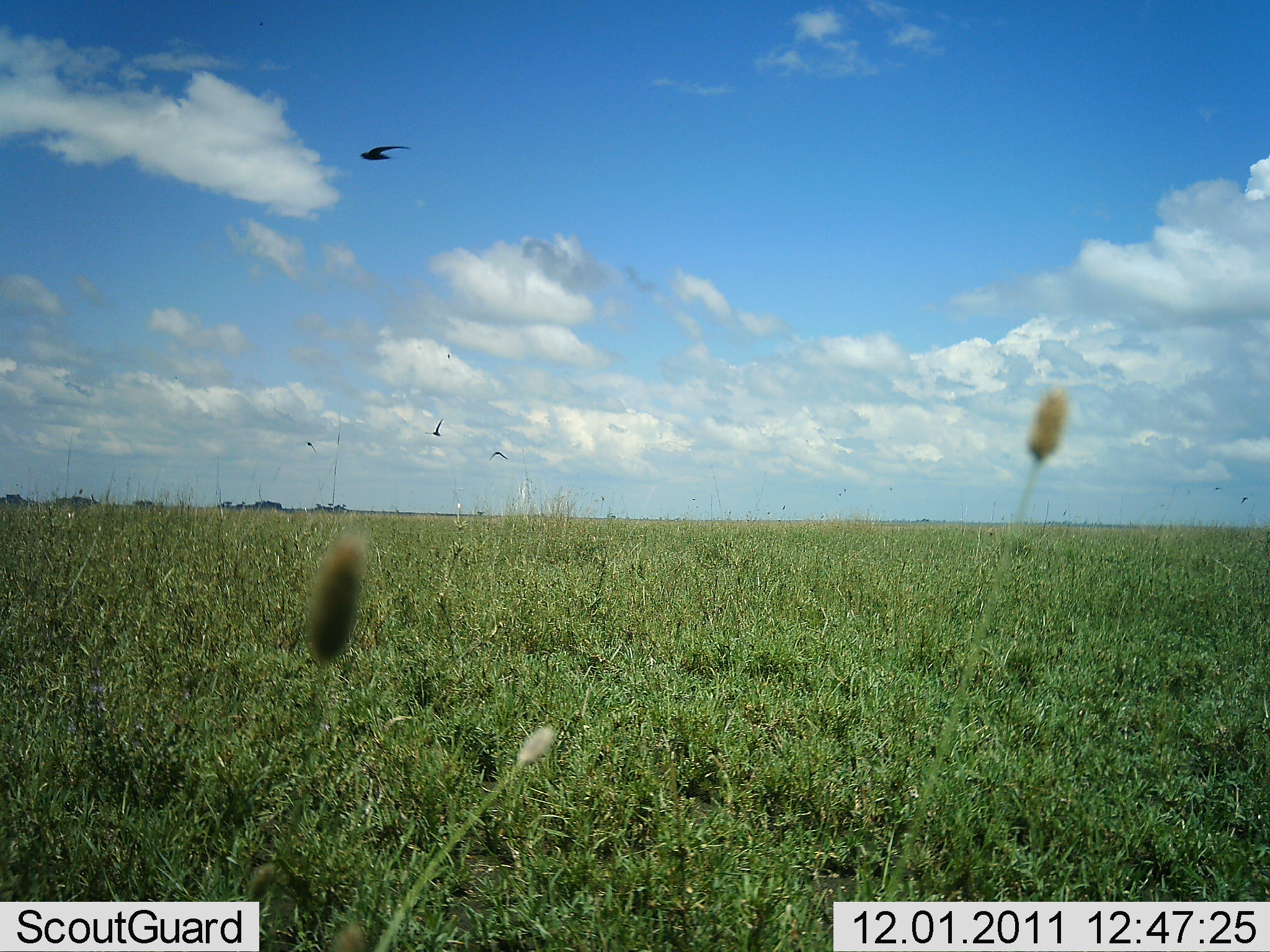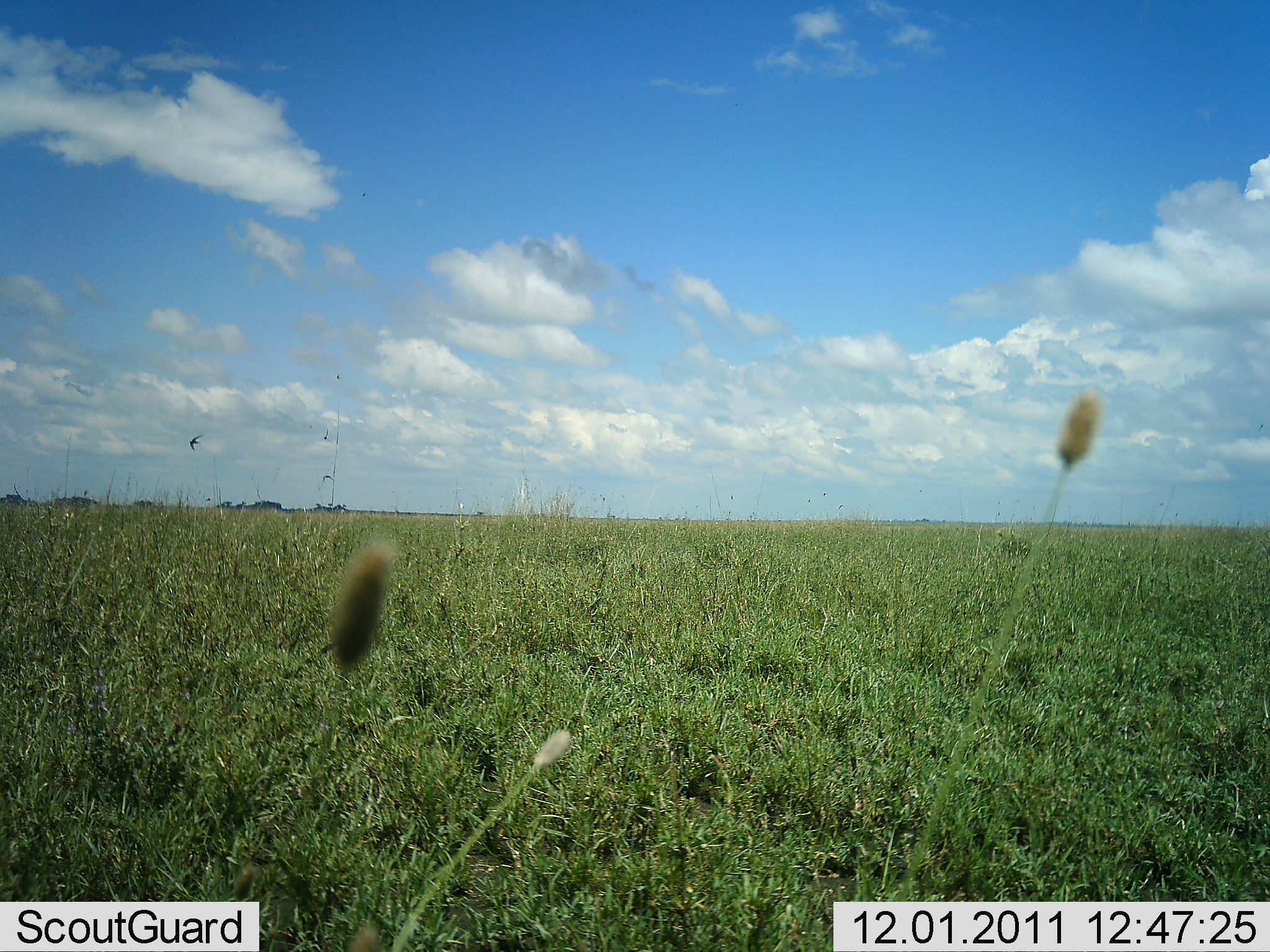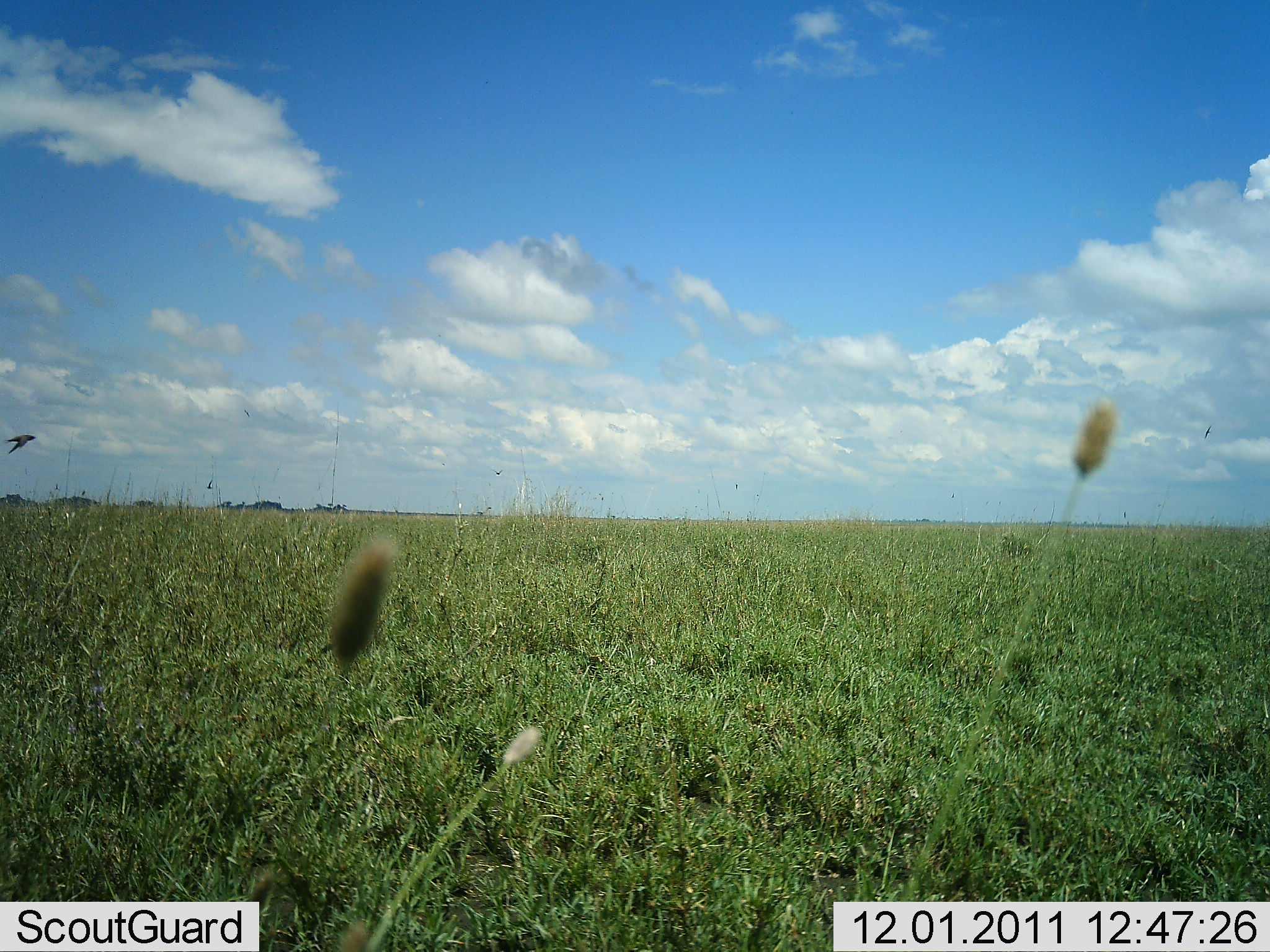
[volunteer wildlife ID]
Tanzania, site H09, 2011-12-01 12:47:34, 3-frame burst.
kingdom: Animalia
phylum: Chordata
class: Aves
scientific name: Aves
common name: bird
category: otherbird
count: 4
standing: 0%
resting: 0%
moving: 100%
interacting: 0%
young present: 0%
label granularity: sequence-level